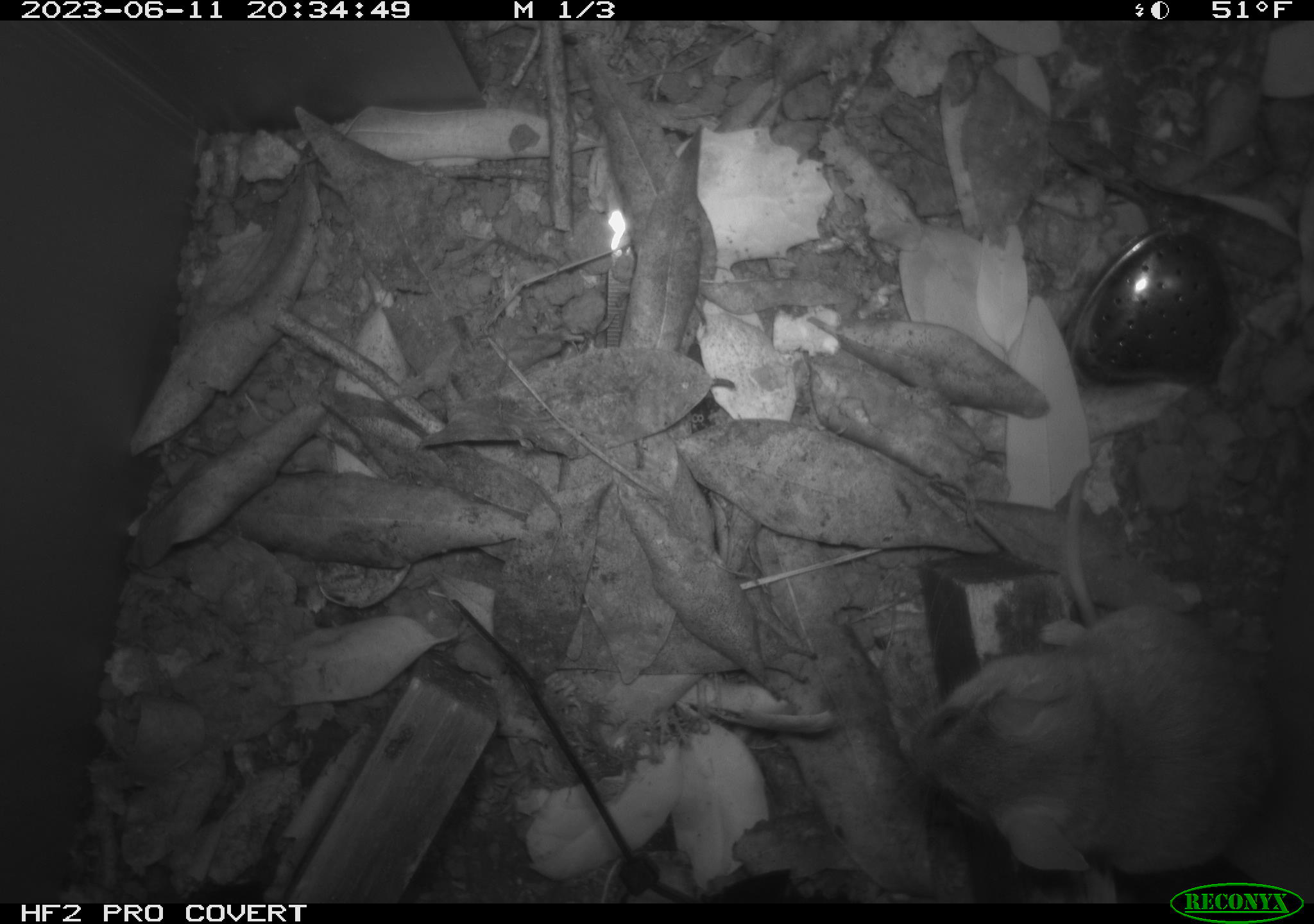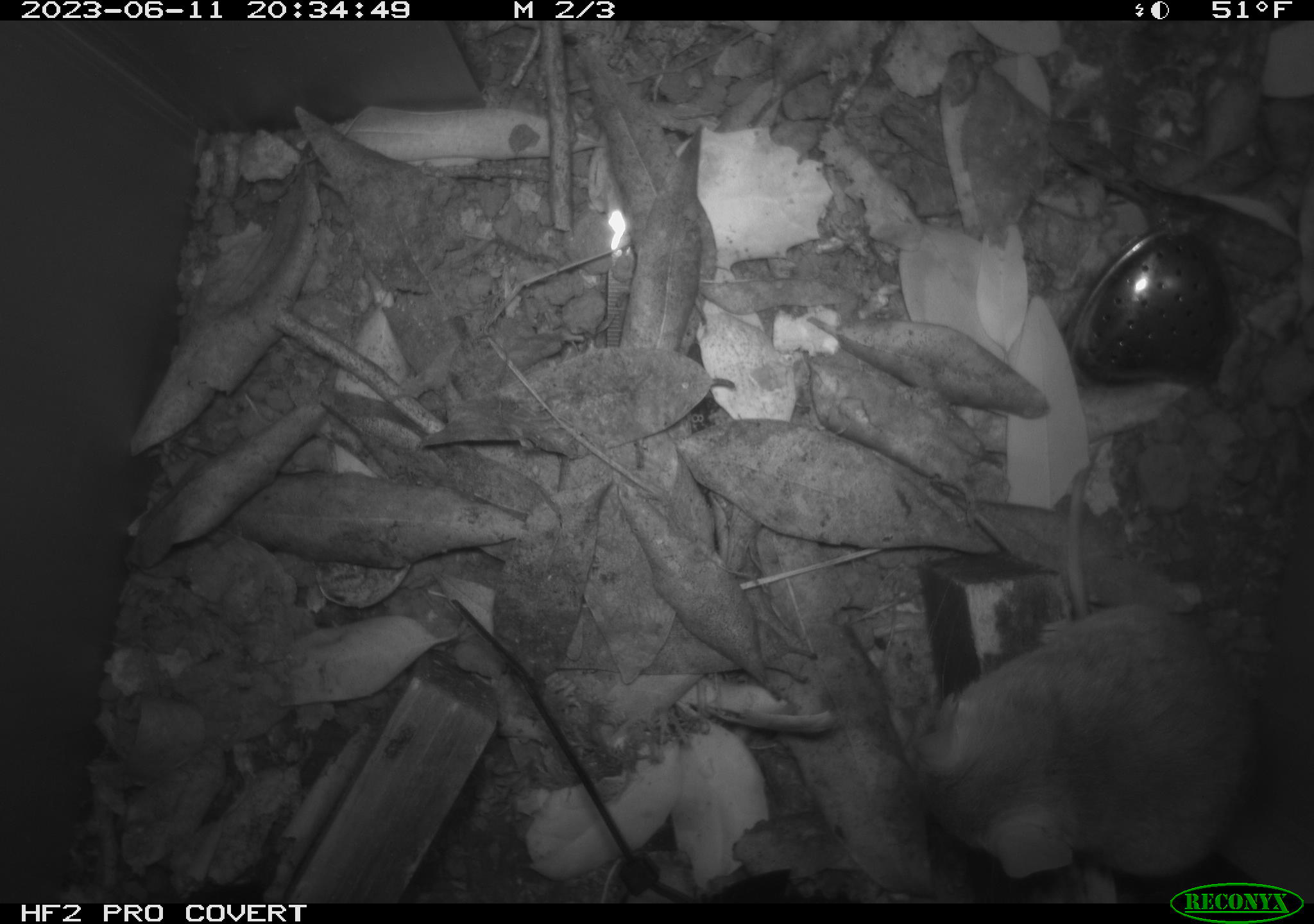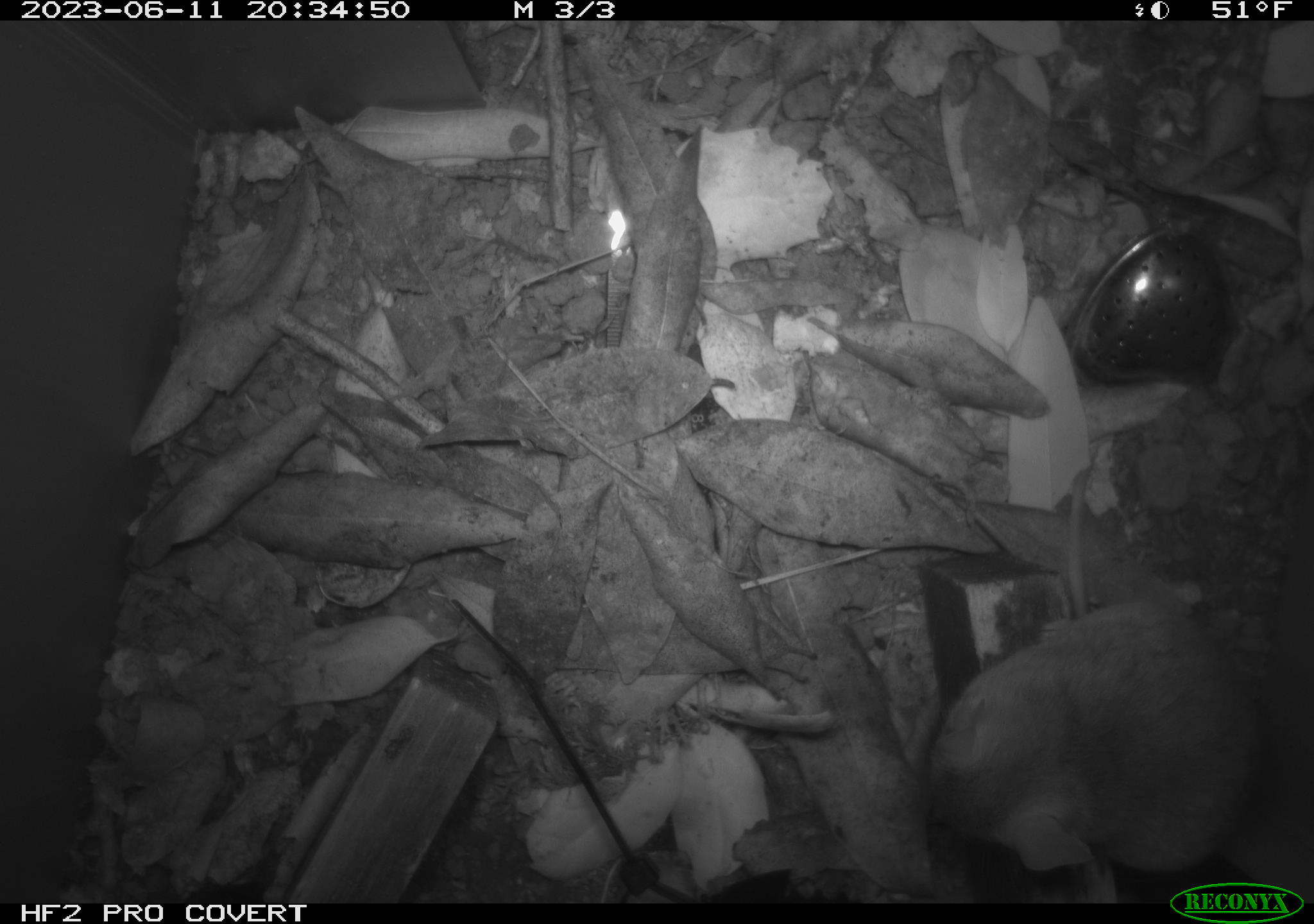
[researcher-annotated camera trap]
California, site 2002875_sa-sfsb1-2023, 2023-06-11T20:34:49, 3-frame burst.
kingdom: Animalia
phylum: Chordata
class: Mammalia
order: Rodentia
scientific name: Rodentia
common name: mouse species